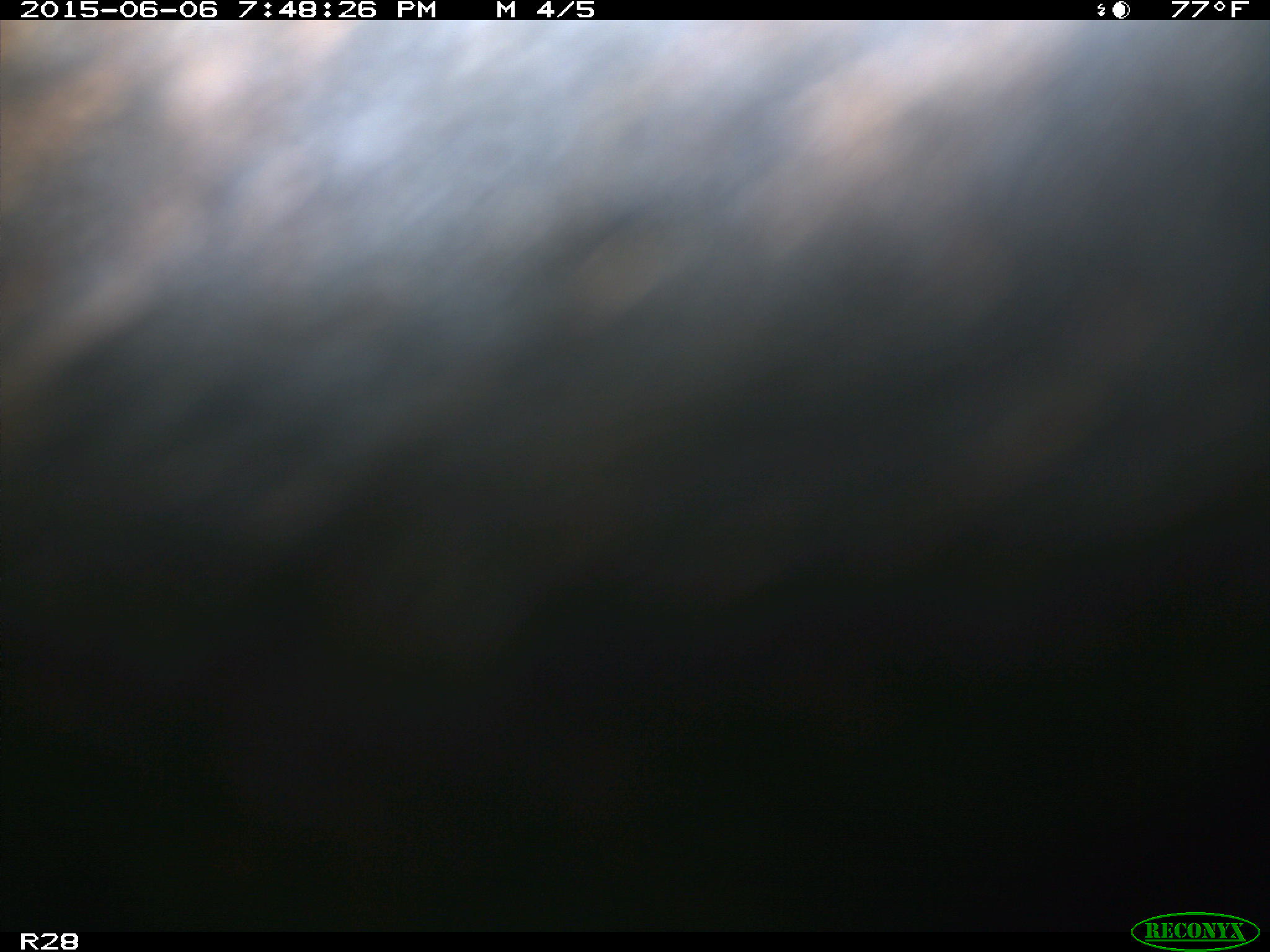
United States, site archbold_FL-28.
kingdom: Animalia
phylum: Chordata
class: Mammalia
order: Artiodactyla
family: Bovidae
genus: Bos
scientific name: Bos taurus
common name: domestic cow